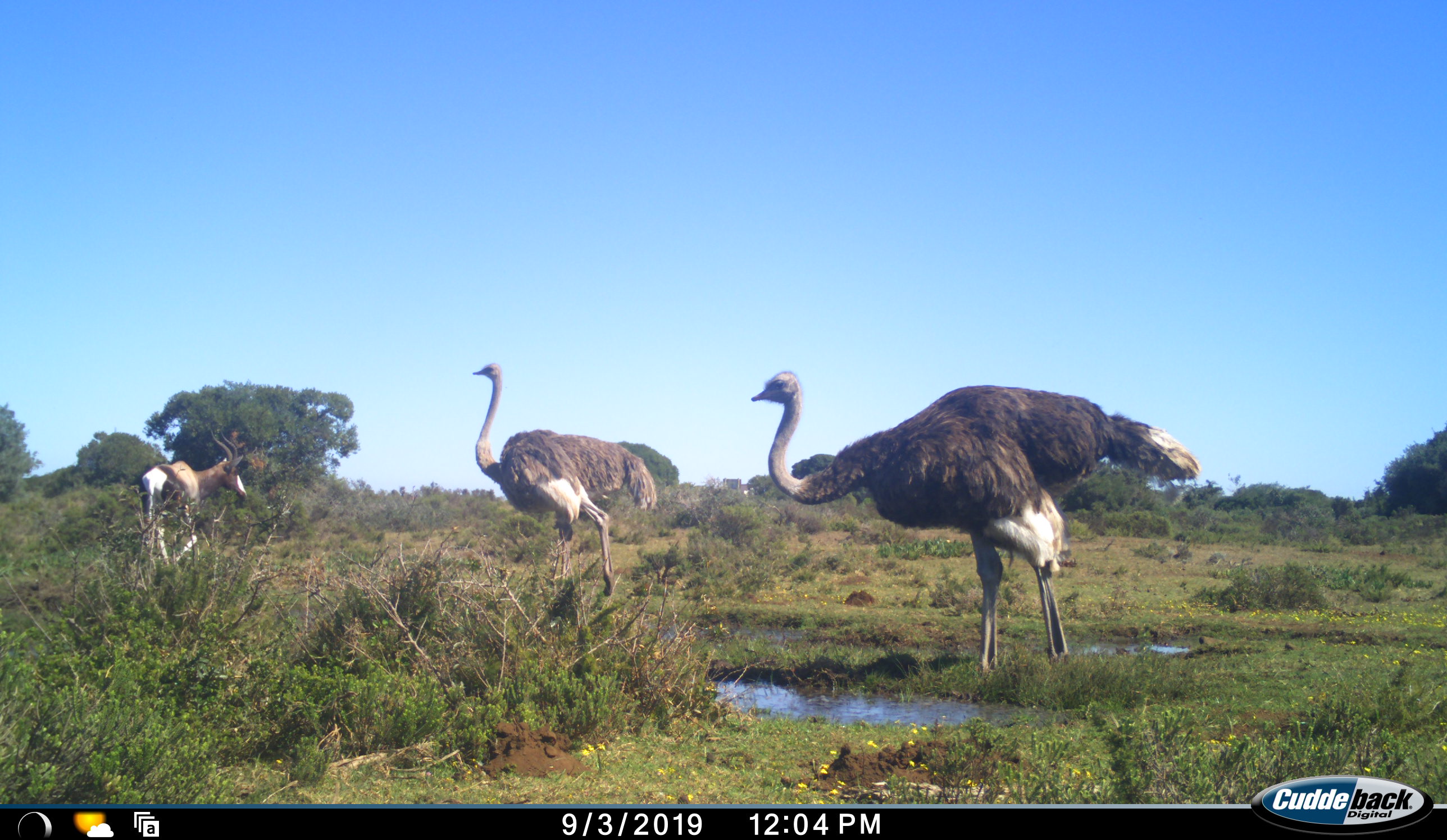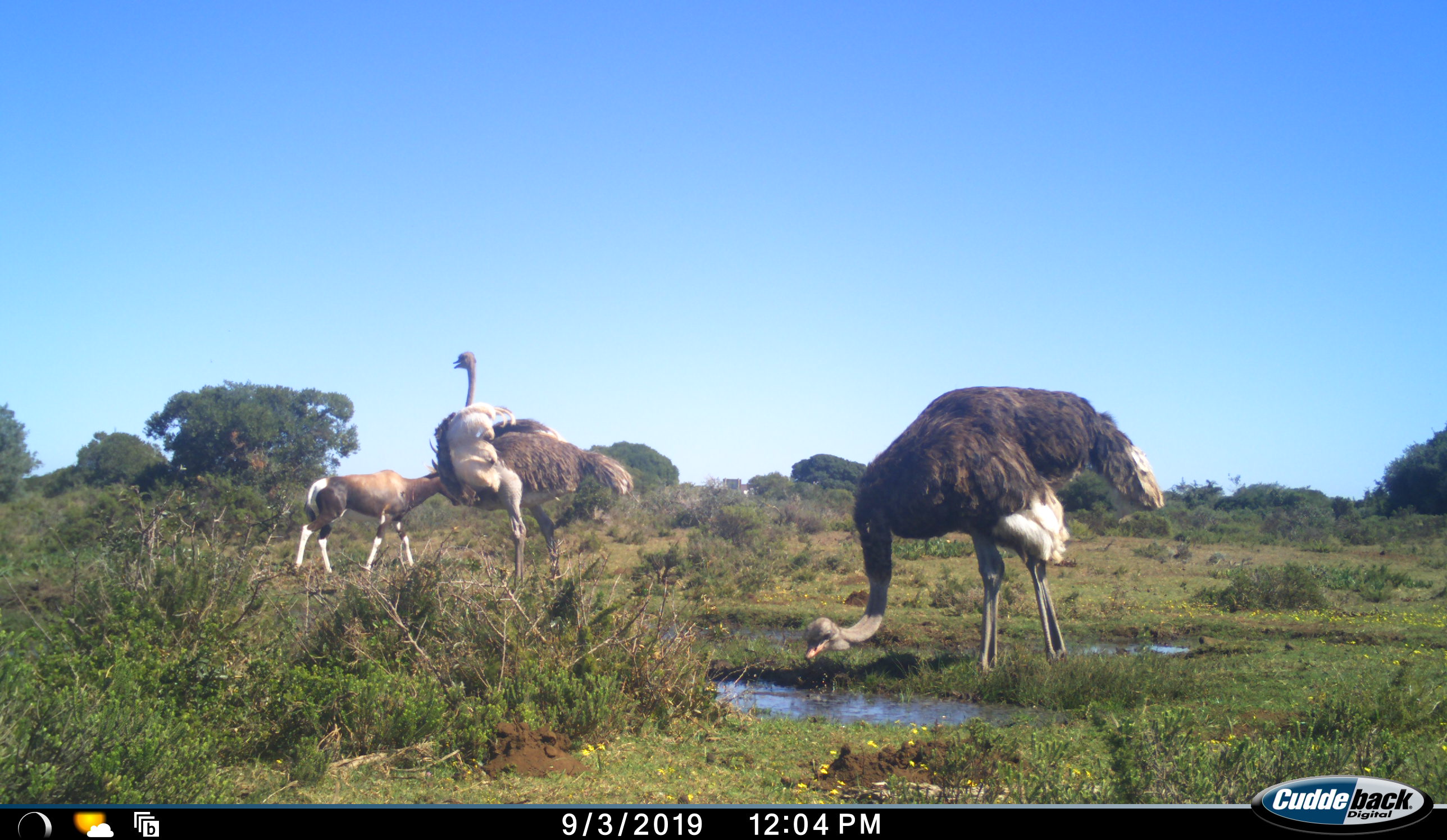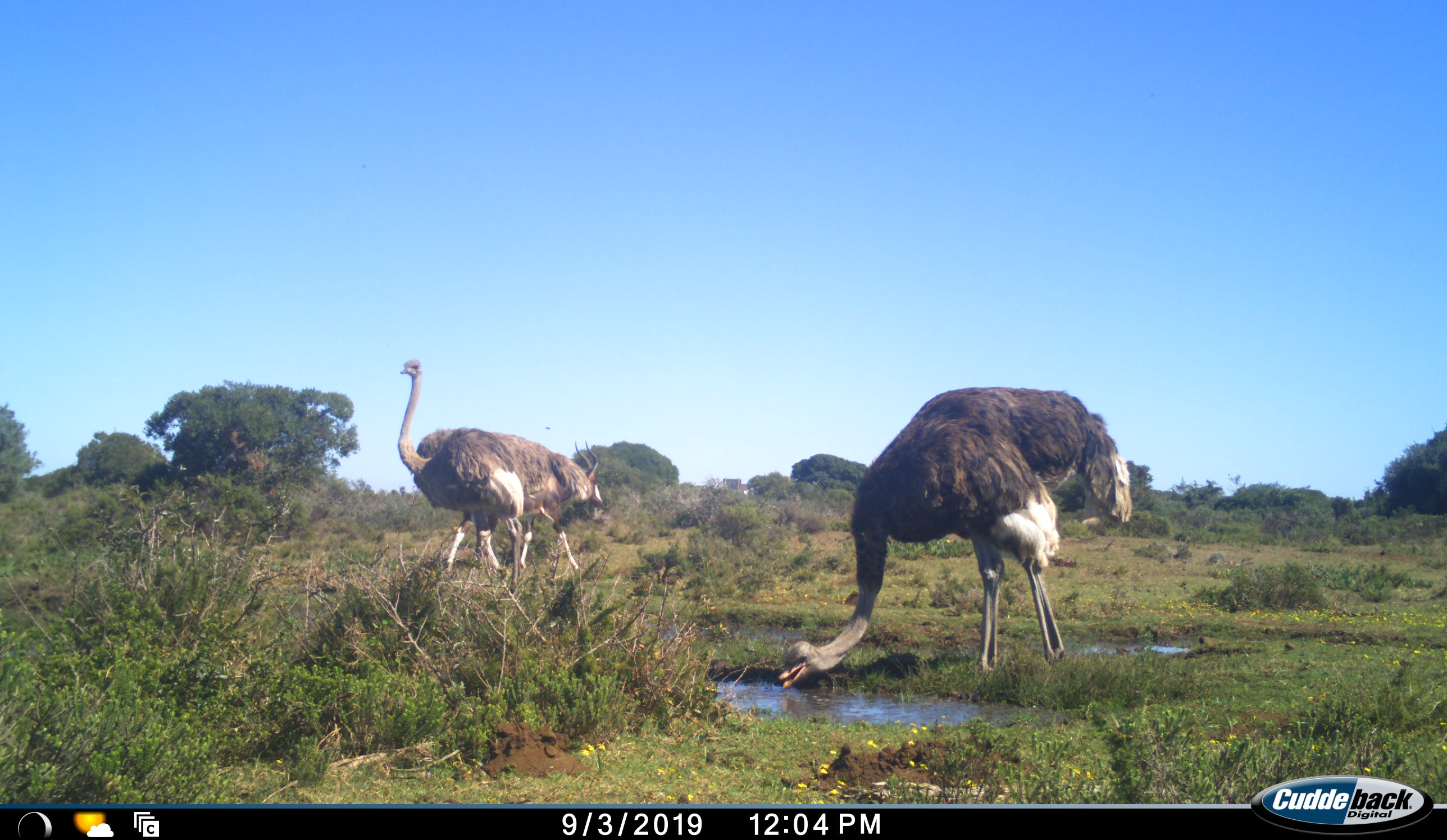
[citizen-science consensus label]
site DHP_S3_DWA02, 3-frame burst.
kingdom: Animalia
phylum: Chordata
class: Mammalia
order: Artiodactyla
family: Bovidae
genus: Damaliscus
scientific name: Damaliscus pygargus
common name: bontebok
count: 1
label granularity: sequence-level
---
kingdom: Animalia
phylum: Chordata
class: Aves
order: Struthioniformes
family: Struthionidae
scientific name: Struthionidae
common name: ostrich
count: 2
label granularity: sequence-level